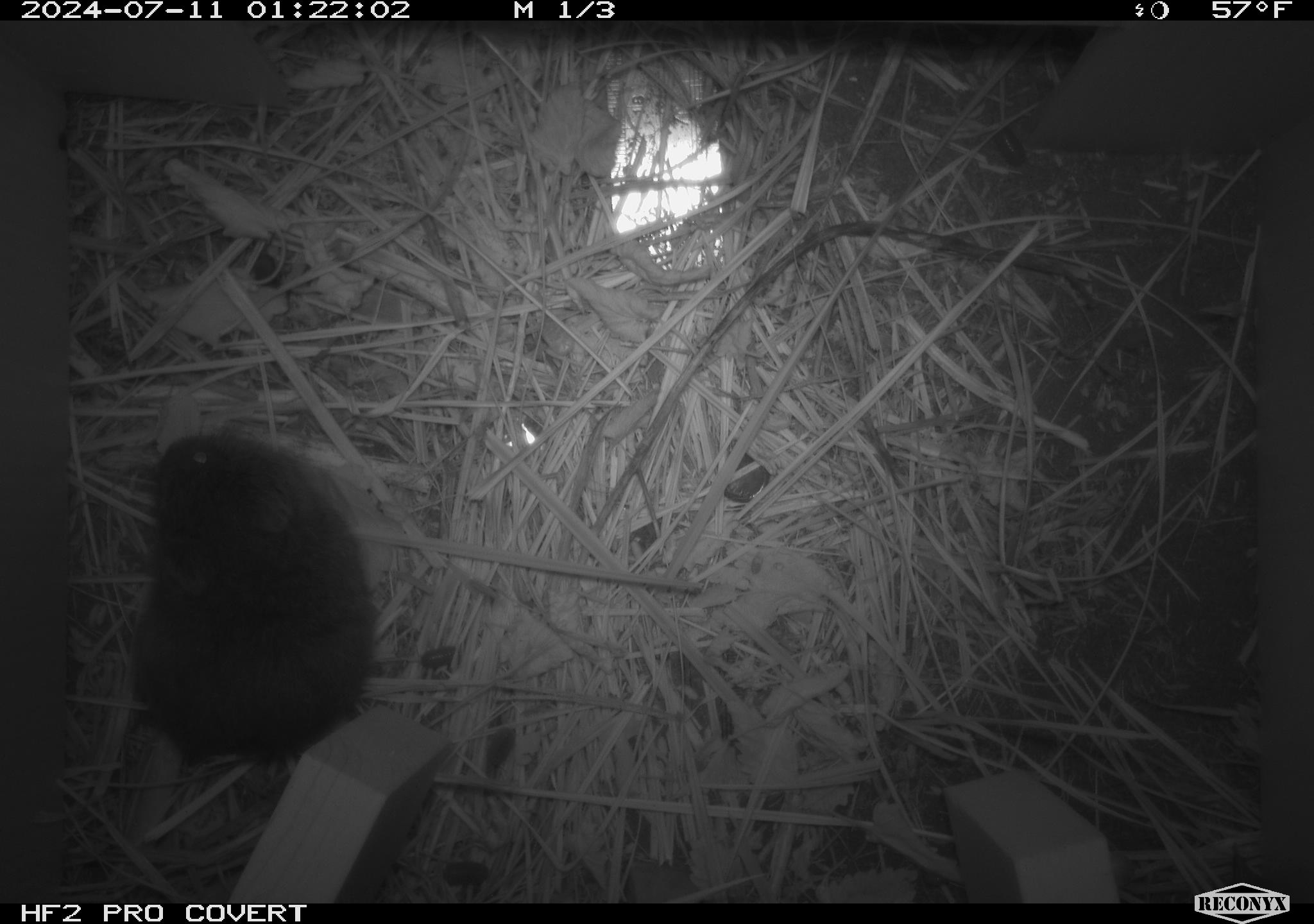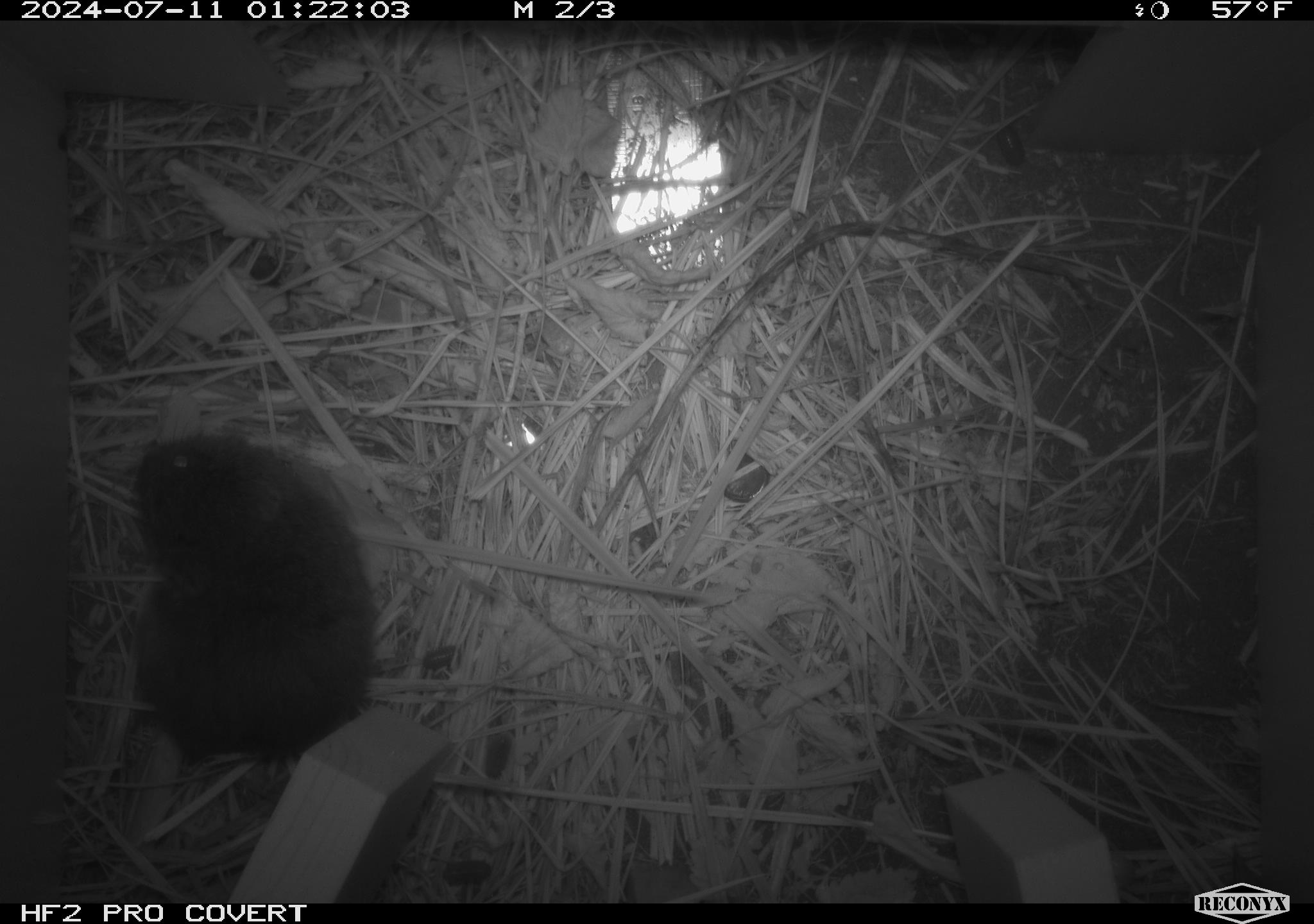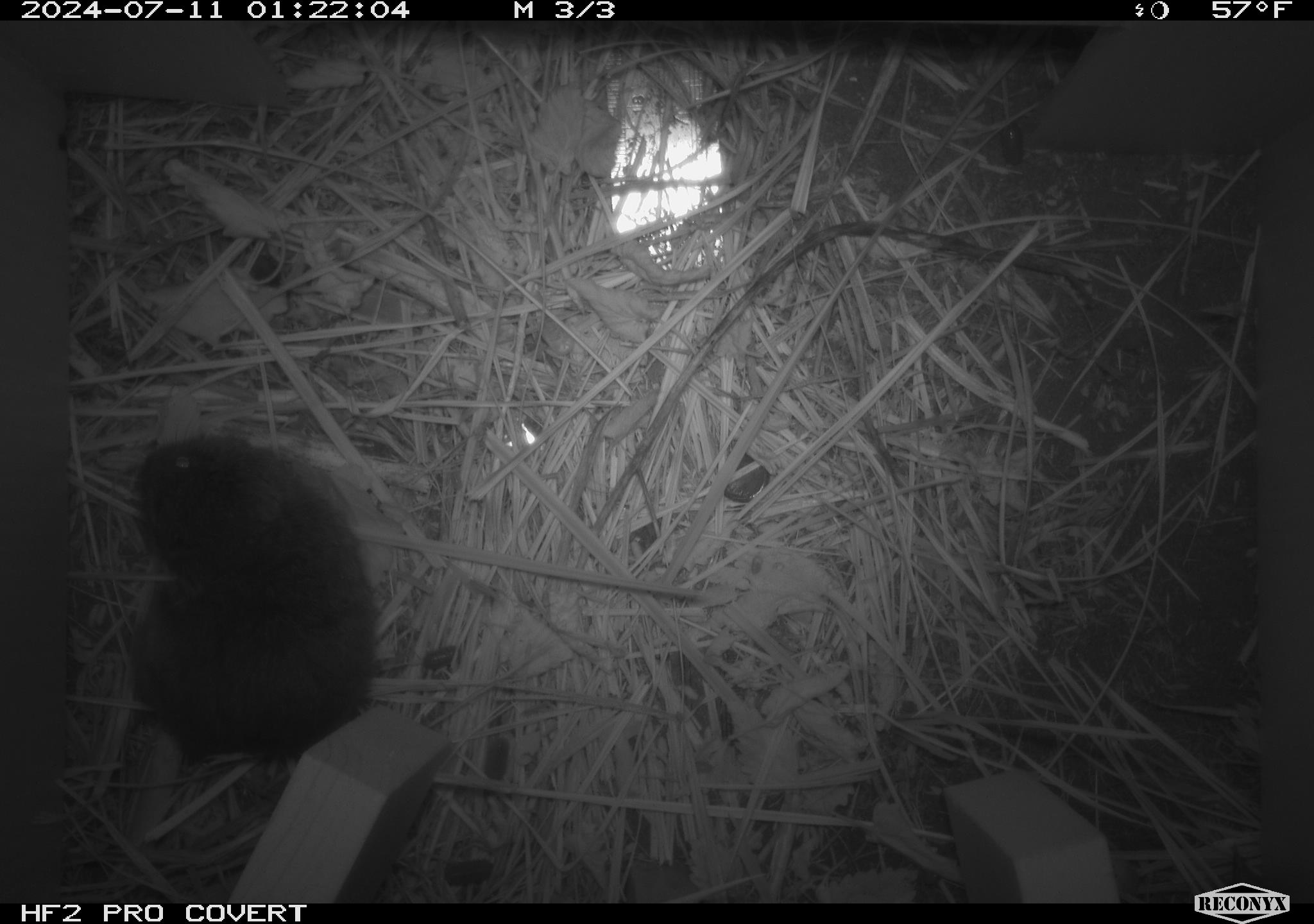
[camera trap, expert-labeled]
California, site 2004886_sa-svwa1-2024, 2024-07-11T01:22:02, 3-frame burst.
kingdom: Animalia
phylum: Chordata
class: Mammalia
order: Rodentia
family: Cricetidae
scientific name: Arvicolinae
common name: voles, lemmings, and muskrats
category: arvicolinae subfamily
Arvicolinae subfamily (voles, lemmings, and muskrats) (Arvicolinae).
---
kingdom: Animalia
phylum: Arthropoda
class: Malacostraca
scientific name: Malacostraca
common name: amphipods, crabs, isopods, krill, lobsters and shrimps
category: malacostracan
Malacostracan (amphipods, crabs, isopods, krill, lobsters and shrimps) (Malacostraca).